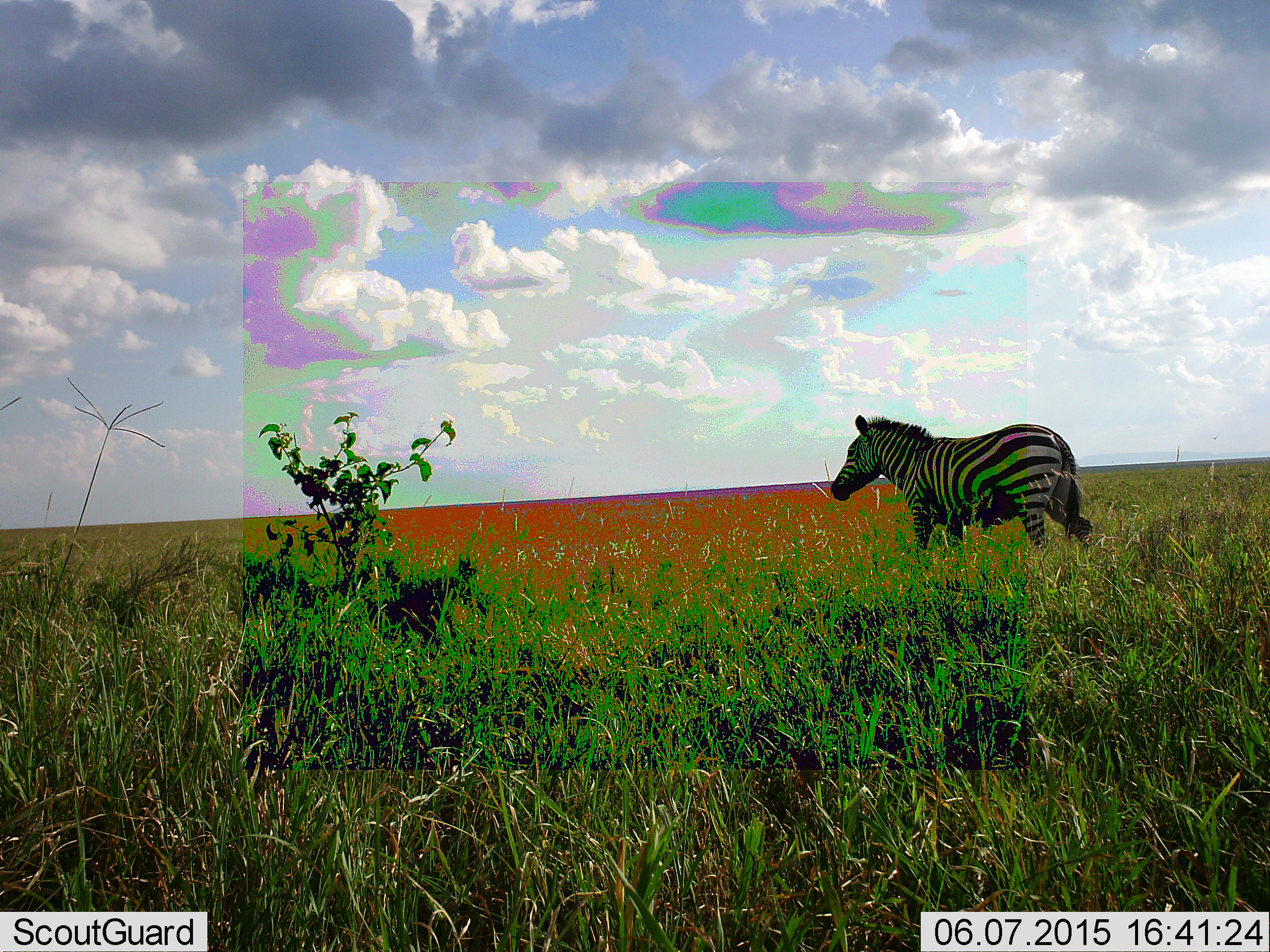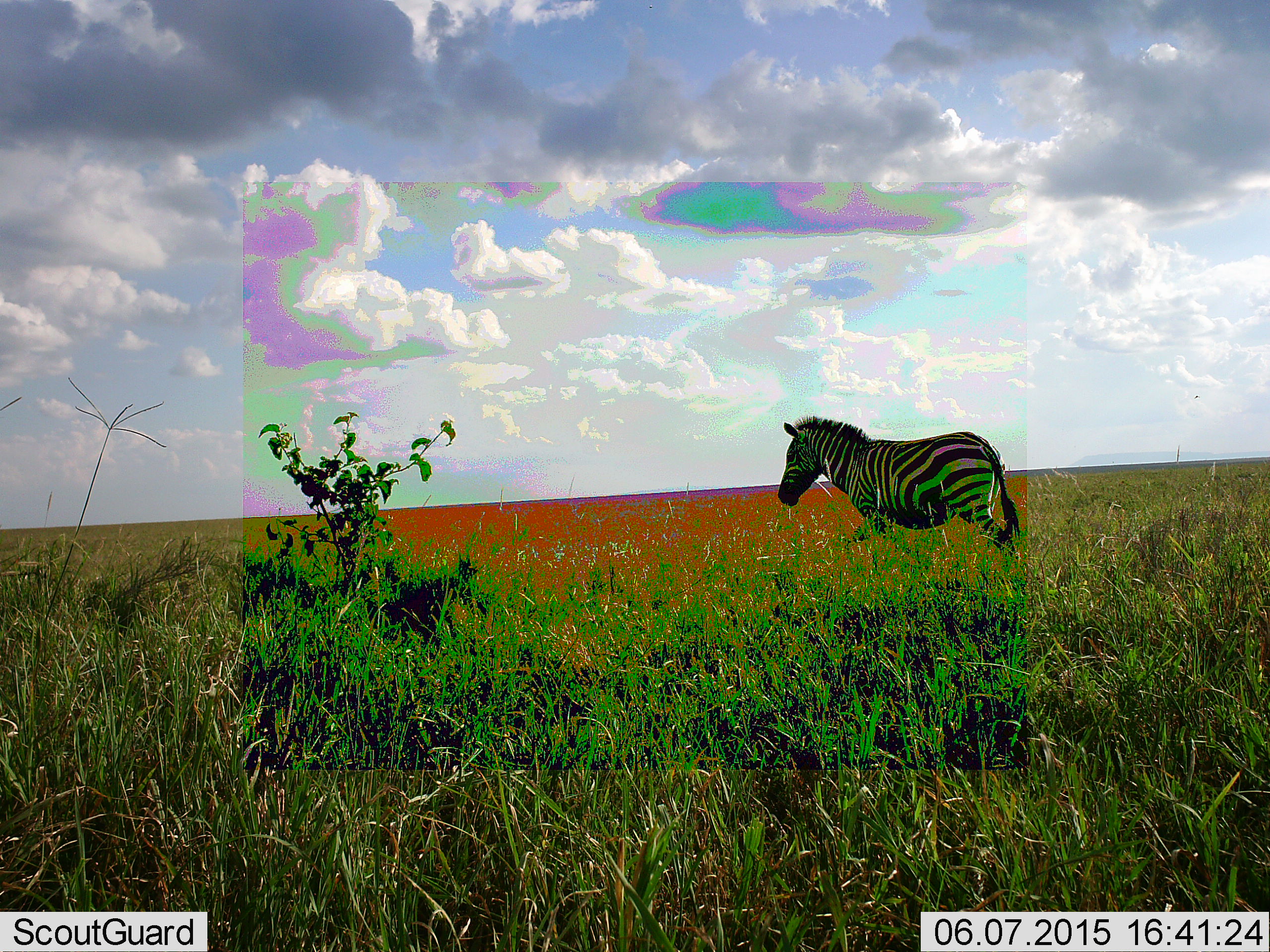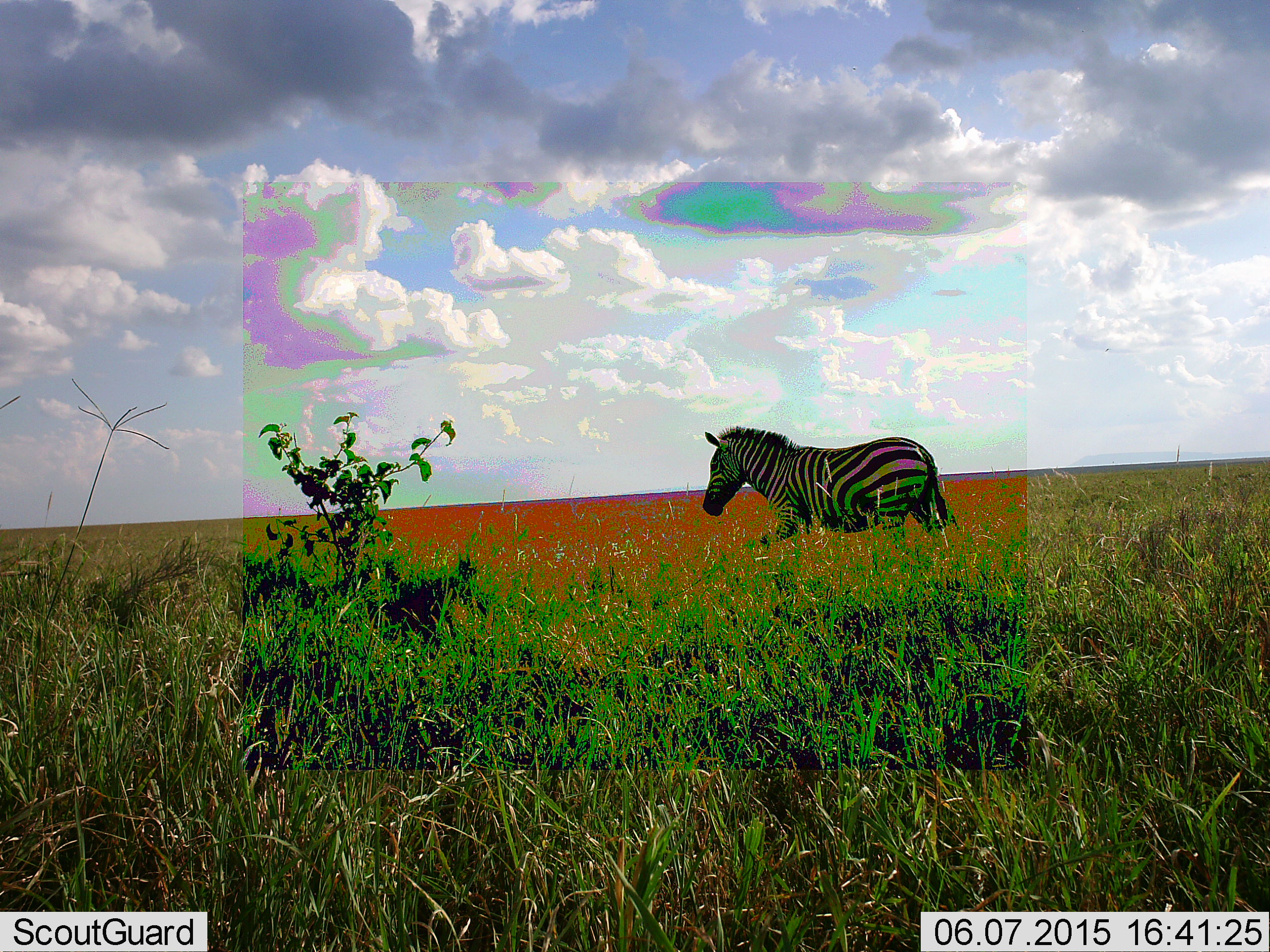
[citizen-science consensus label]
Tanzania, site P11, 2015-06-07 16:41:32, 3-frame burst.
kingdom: Animalia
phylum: Chordata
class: Mammalia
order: Perissodactyla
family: Equidae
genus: Equus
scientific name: Equus quagga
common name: plains zebra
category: zebra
Zebra (plains zebra) (Equus quagga), count 1. Behavior (volunteer vote fractions): standing 20%, resting 0%, moving 90%, interacting 0%. Young present (vote fraction): 0%. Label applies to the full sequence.